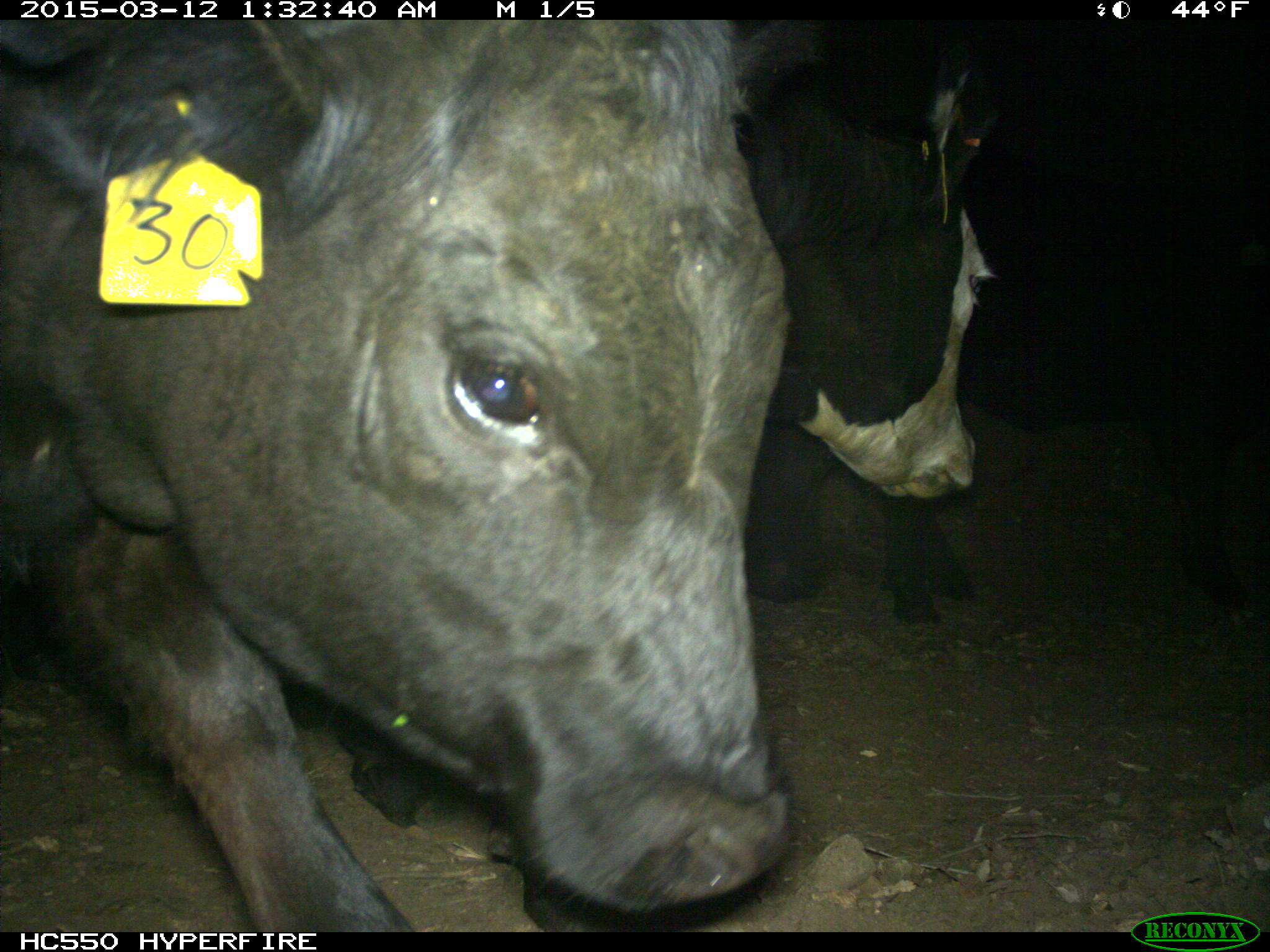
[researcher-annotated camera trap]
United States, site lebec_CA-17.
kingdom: Animalia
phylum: Chordata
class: Mammalia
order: Artiodactyla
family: Bovidae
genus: Bos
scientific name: Bos taurus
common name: domestic cow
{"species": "Bos taurus (domestic cow)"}